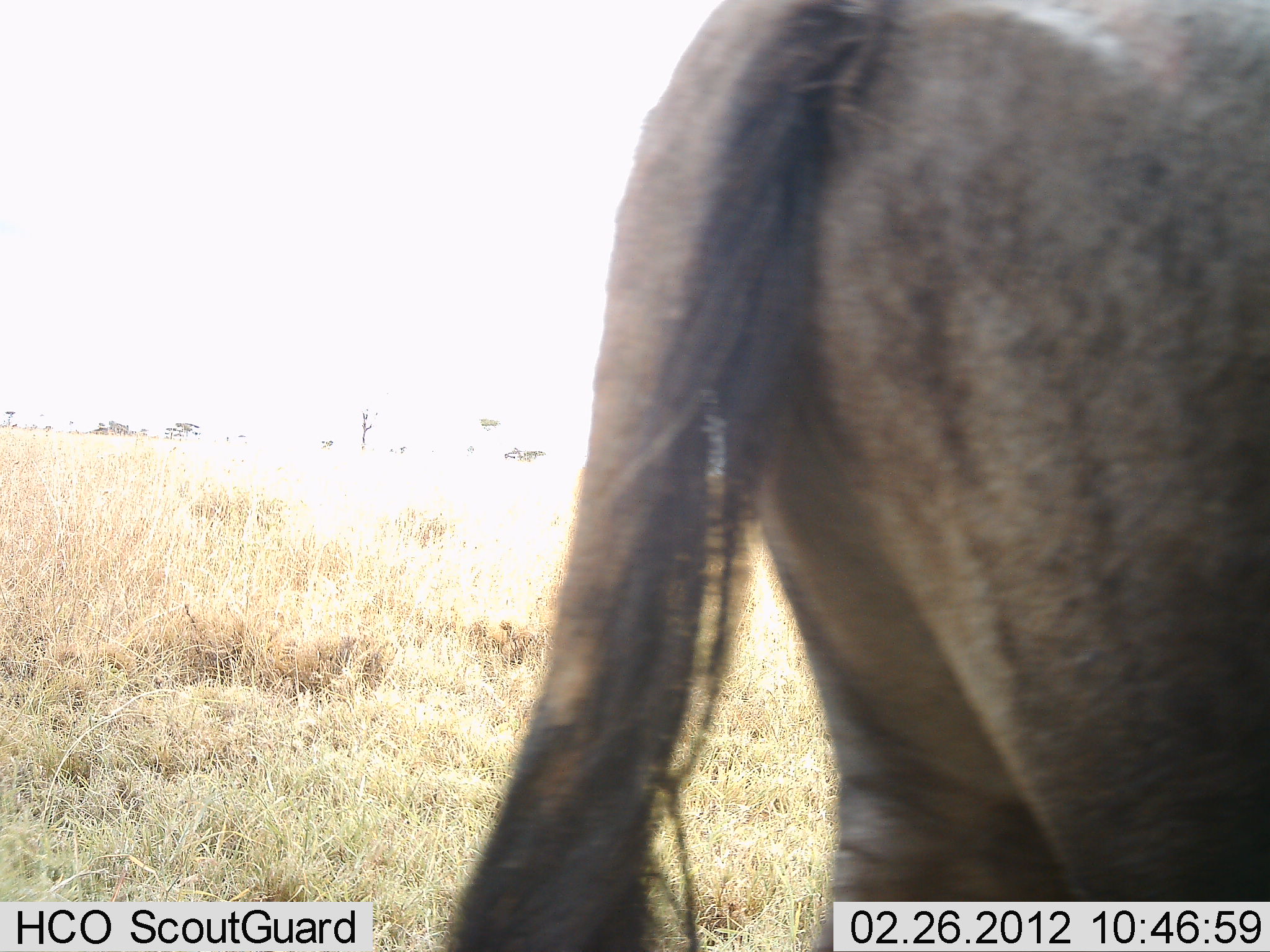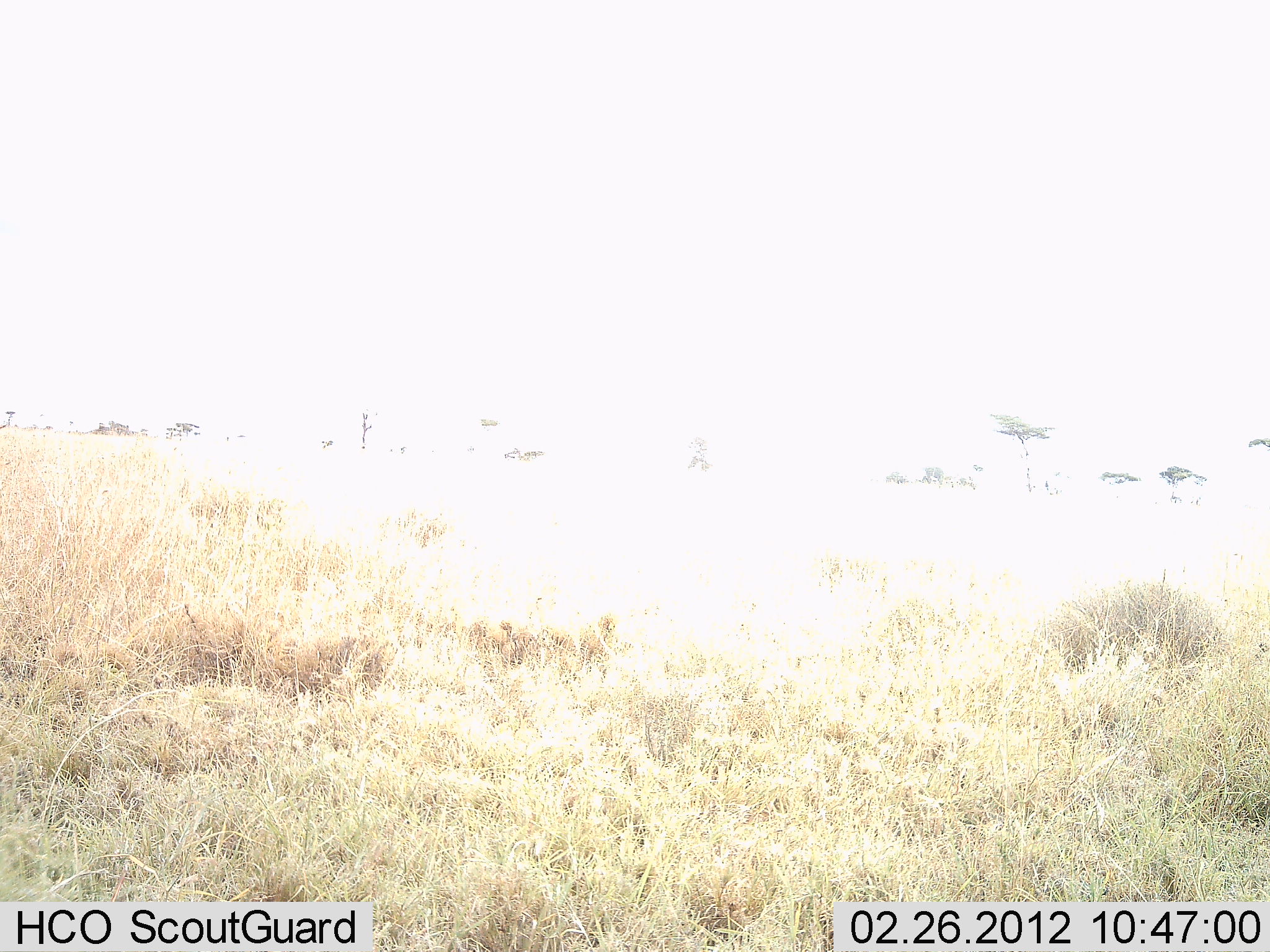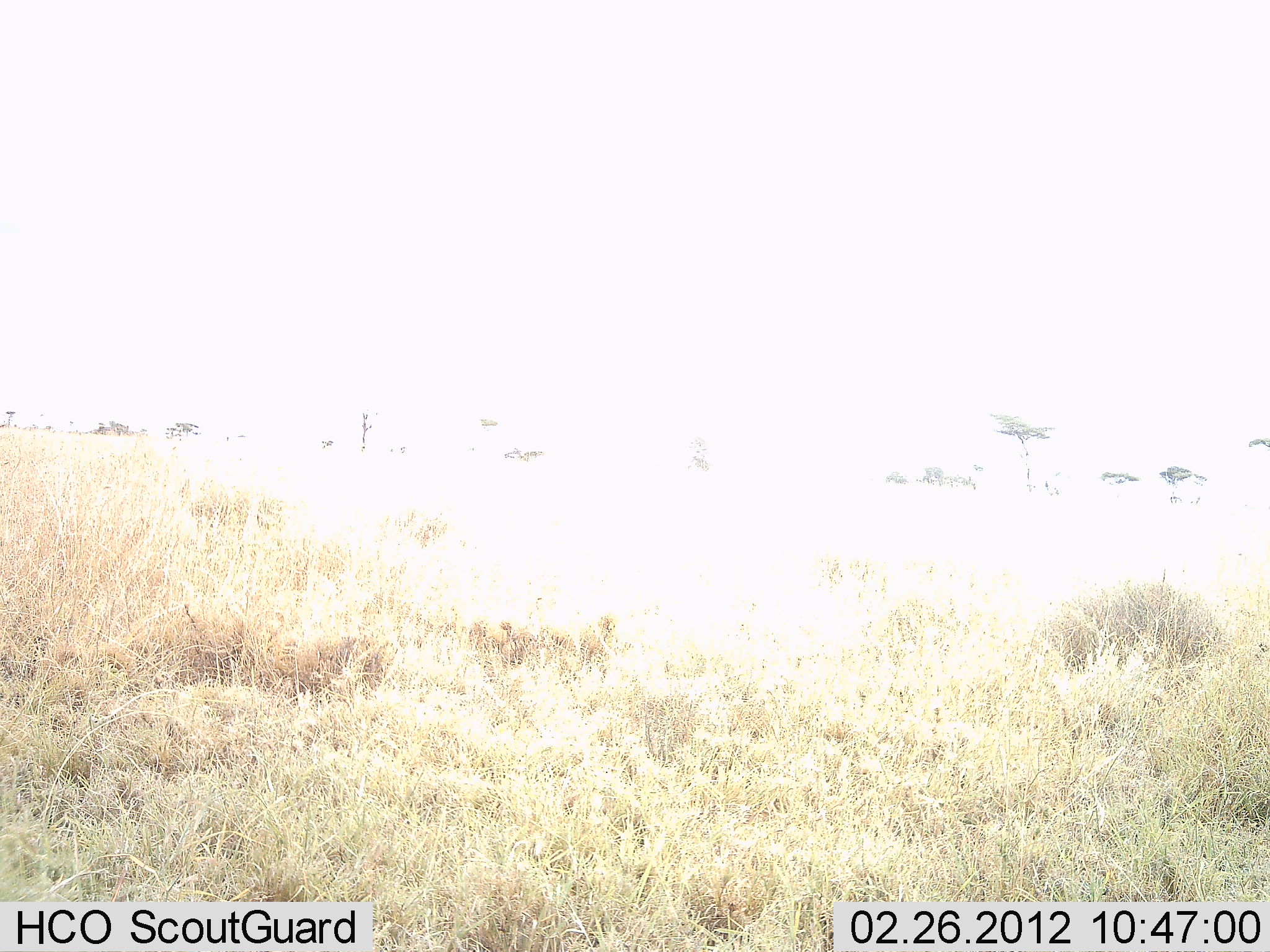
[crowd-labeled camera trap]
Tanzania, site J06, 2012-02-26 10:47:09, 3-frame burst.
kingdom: Animalia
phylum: Chordata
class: Mammalia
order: Artiodactyla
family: Bovidae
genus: Connochaetes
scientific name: Connochaetes taurinus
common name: blue wildebeest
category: wildebeest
Wildebeest (blue wildebeest) (Connochaetes taurinus), count 1. Behavior (volunteer vote fractions): standing 6%, resting 0%, moving 94%, interacting 0%. Young present (vote fraction): 0%. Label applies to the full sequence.